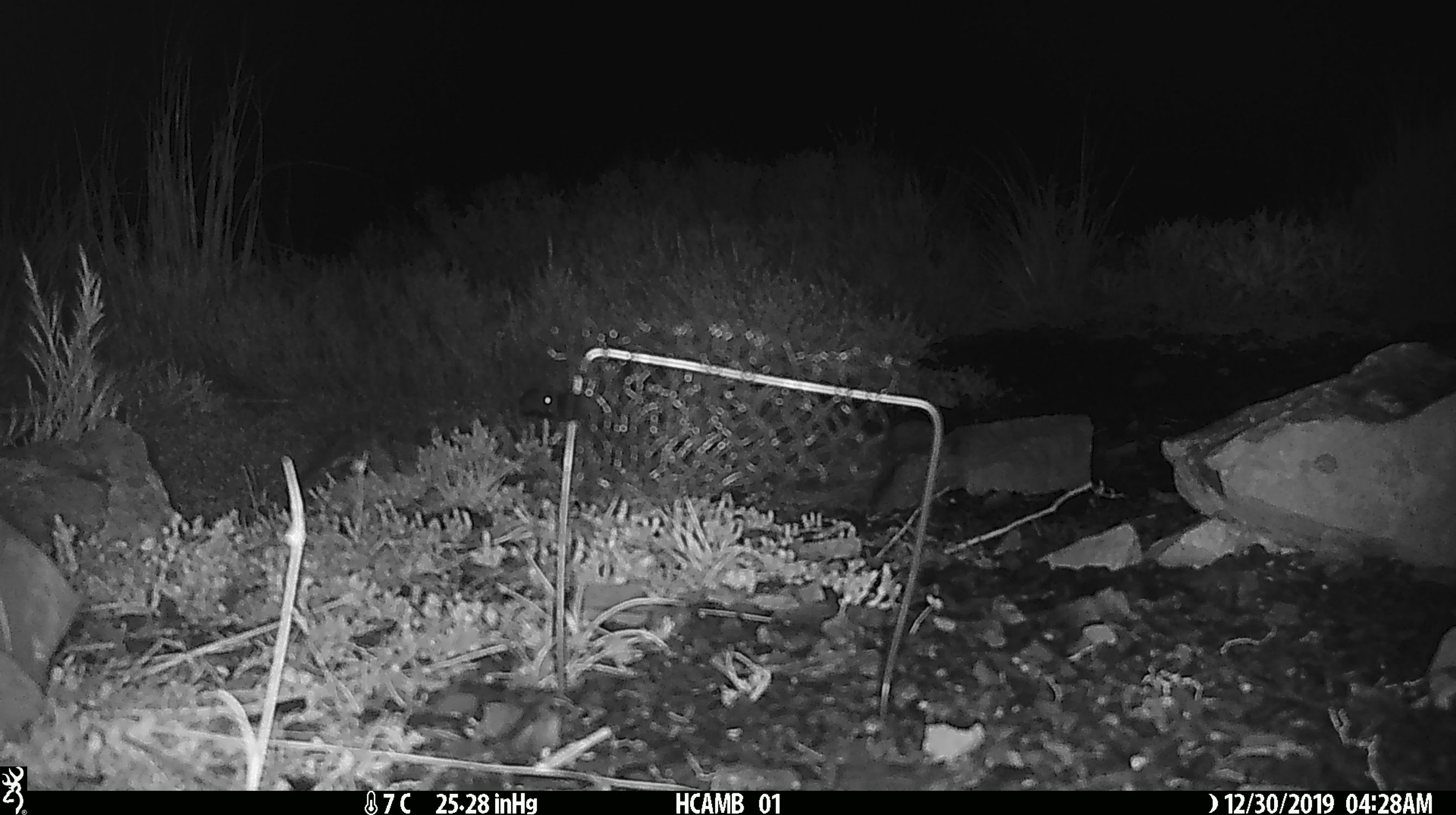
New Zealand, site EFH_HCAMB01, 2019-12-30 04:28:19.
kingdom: Animalia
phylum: Chordata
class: Mammalia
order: Rodentia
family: Muridae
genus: Mus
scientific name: Mus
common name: mouse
Mouse (Mus).